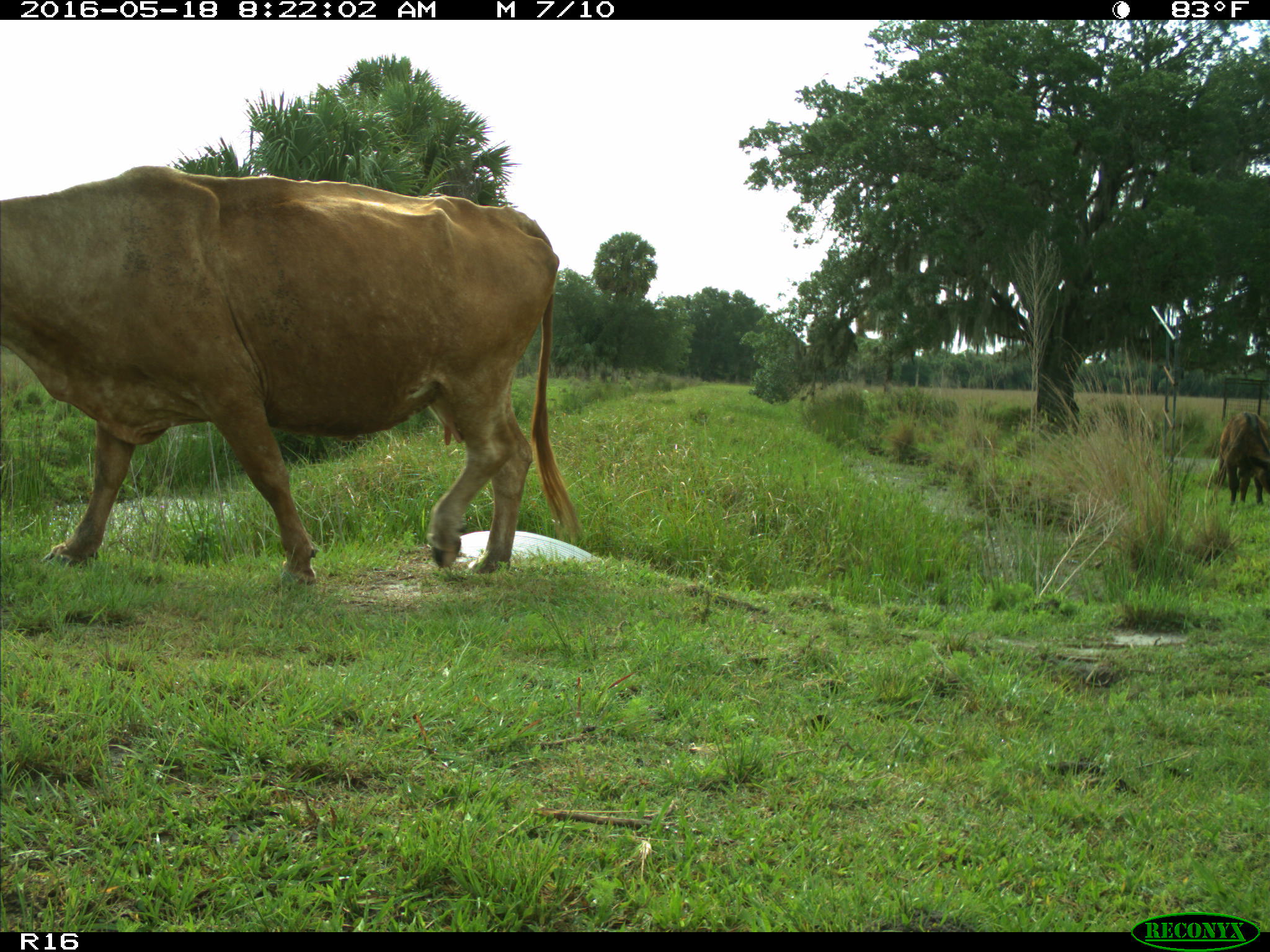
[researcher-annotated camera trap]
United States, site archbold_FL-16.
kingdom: Animalia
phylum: Chordata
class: Mammalia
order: Artiodactyla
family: Bovidae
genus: Bos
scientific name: Bos taurus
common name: domestic cow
Bos taurus (domestic cow).